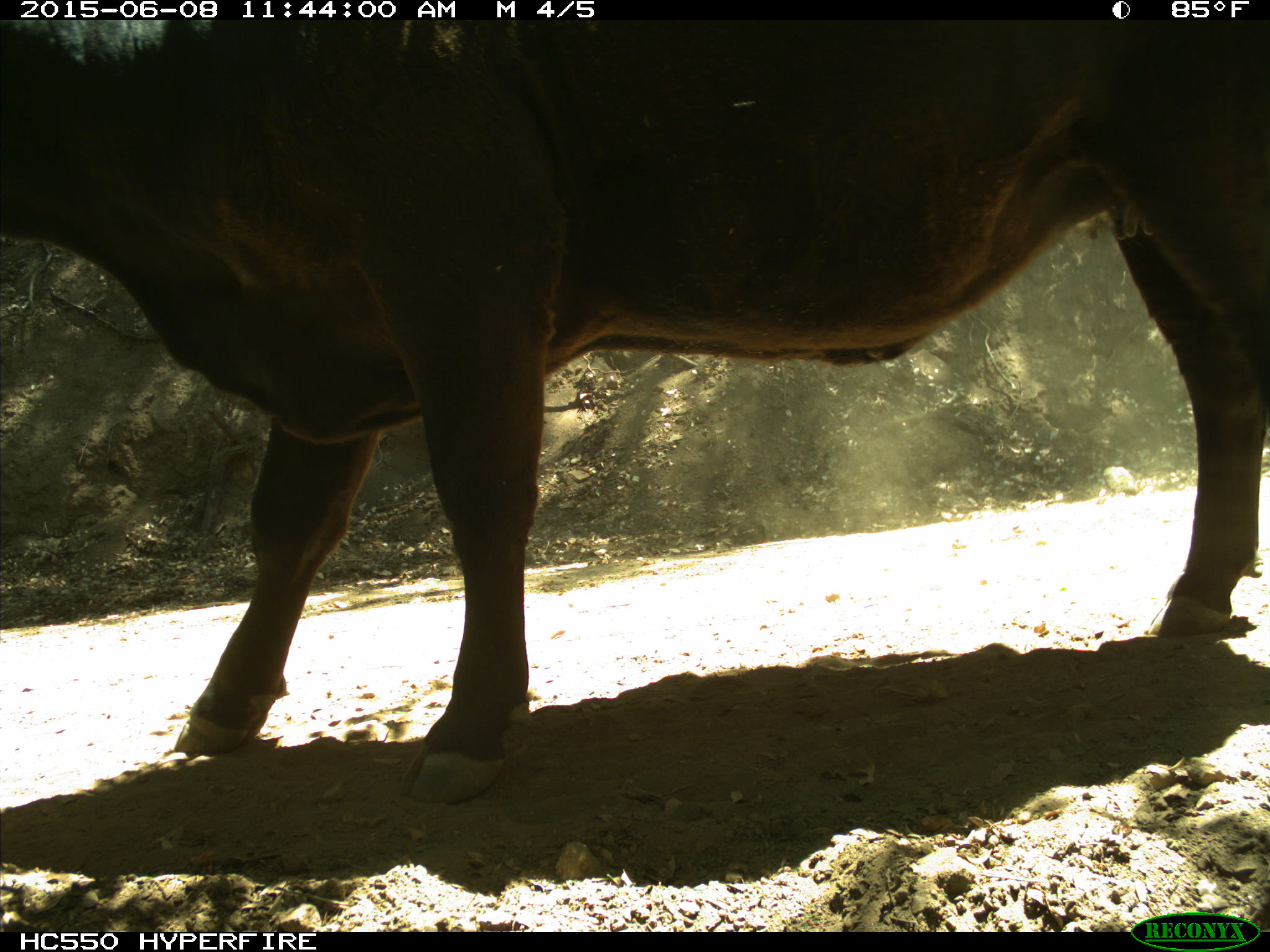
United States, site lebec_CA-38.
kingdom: Animalia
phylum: Chordata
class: Mammalia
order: Artiodactyla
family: Bovidae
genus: Bos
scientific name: Bos taurus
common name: domestic cow